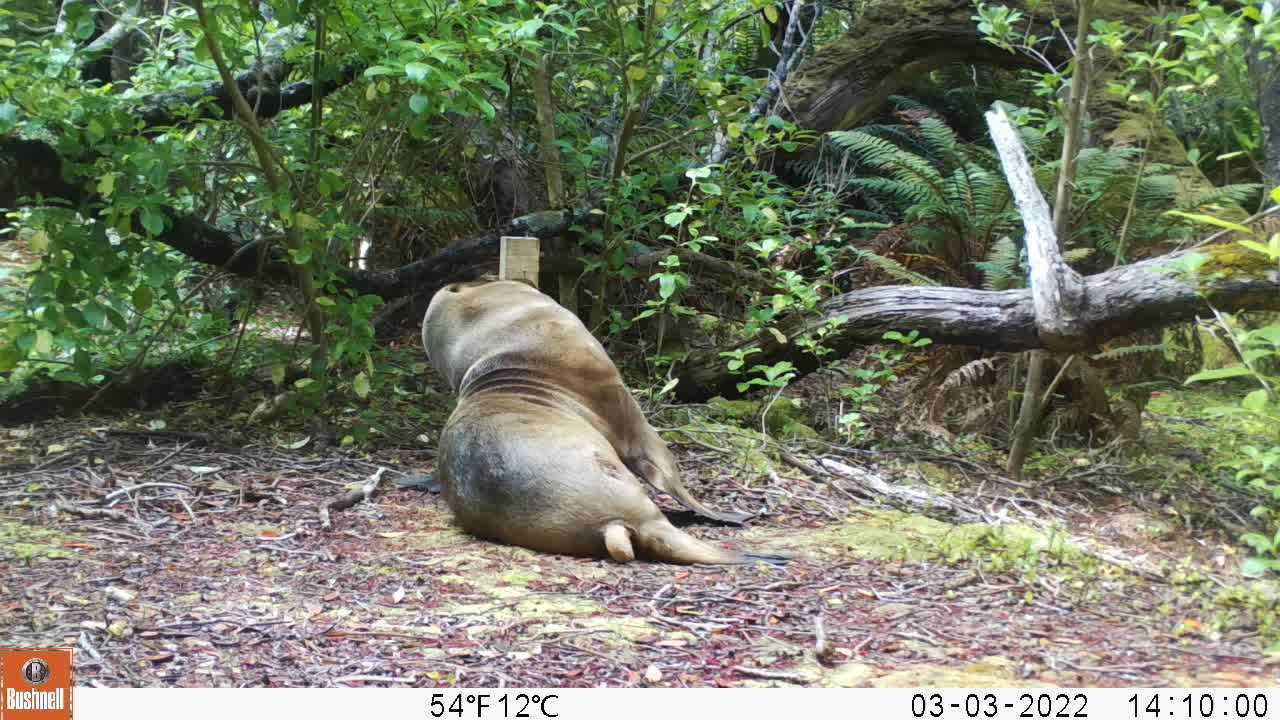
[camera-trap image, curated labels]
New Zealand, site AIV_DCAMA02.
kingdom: Animalia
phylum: Chordata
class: Mammalia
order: Carnivora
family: Otariidae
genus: Phocarctos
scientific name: Phocarctos hookeri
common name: new zealand sea lion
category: sealion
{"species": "sealion (new zealand sea lion) (Phocarctos hookeri)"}